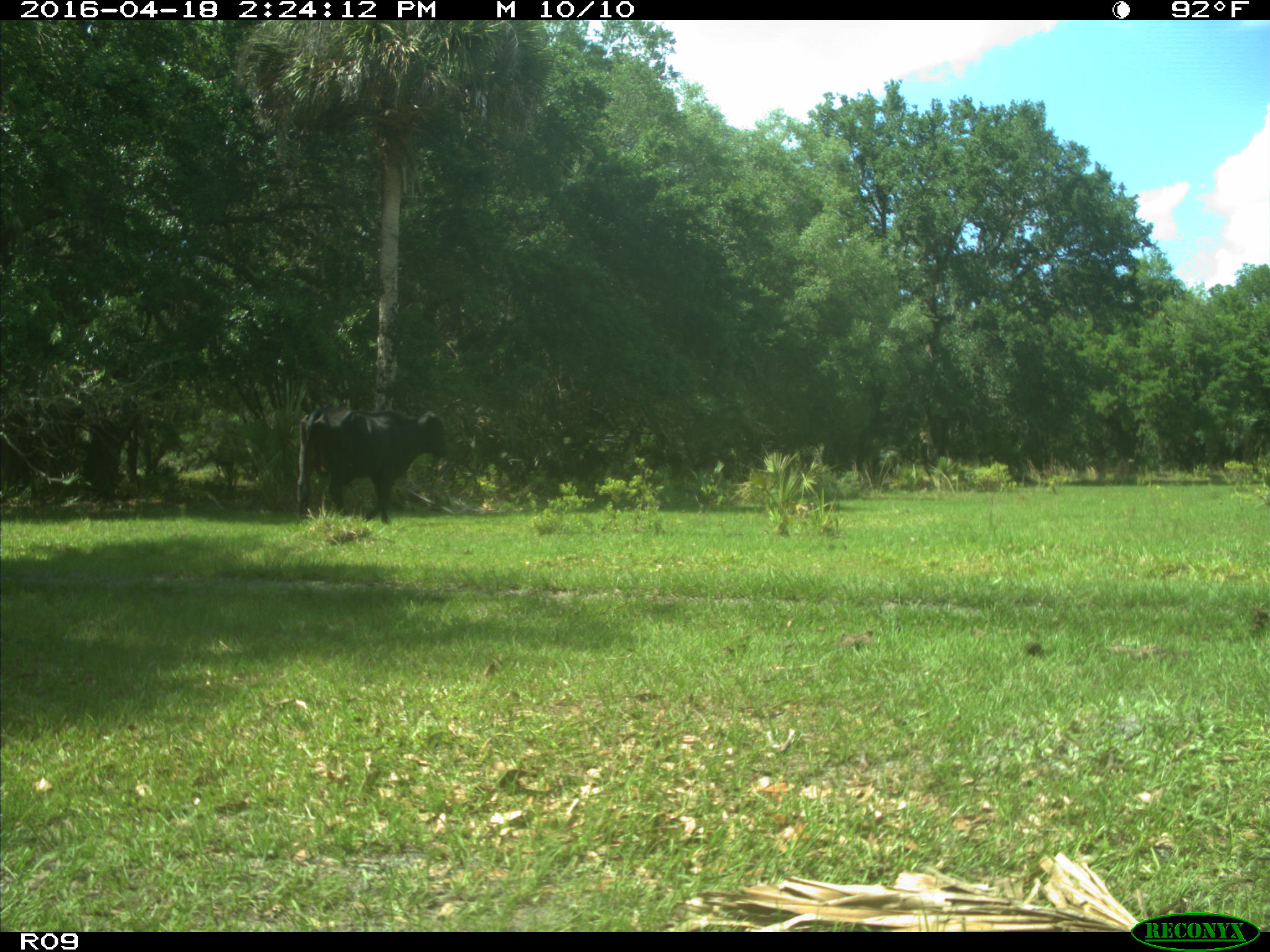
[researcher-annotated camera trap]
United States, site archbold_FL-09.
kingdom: Animalia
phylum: Chordata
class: Mammalia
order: Artiodactyla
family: Bovidae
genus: Bos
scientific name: Bos taurus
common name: domestic cow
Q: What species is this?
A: Bos taurus (domestic cow).